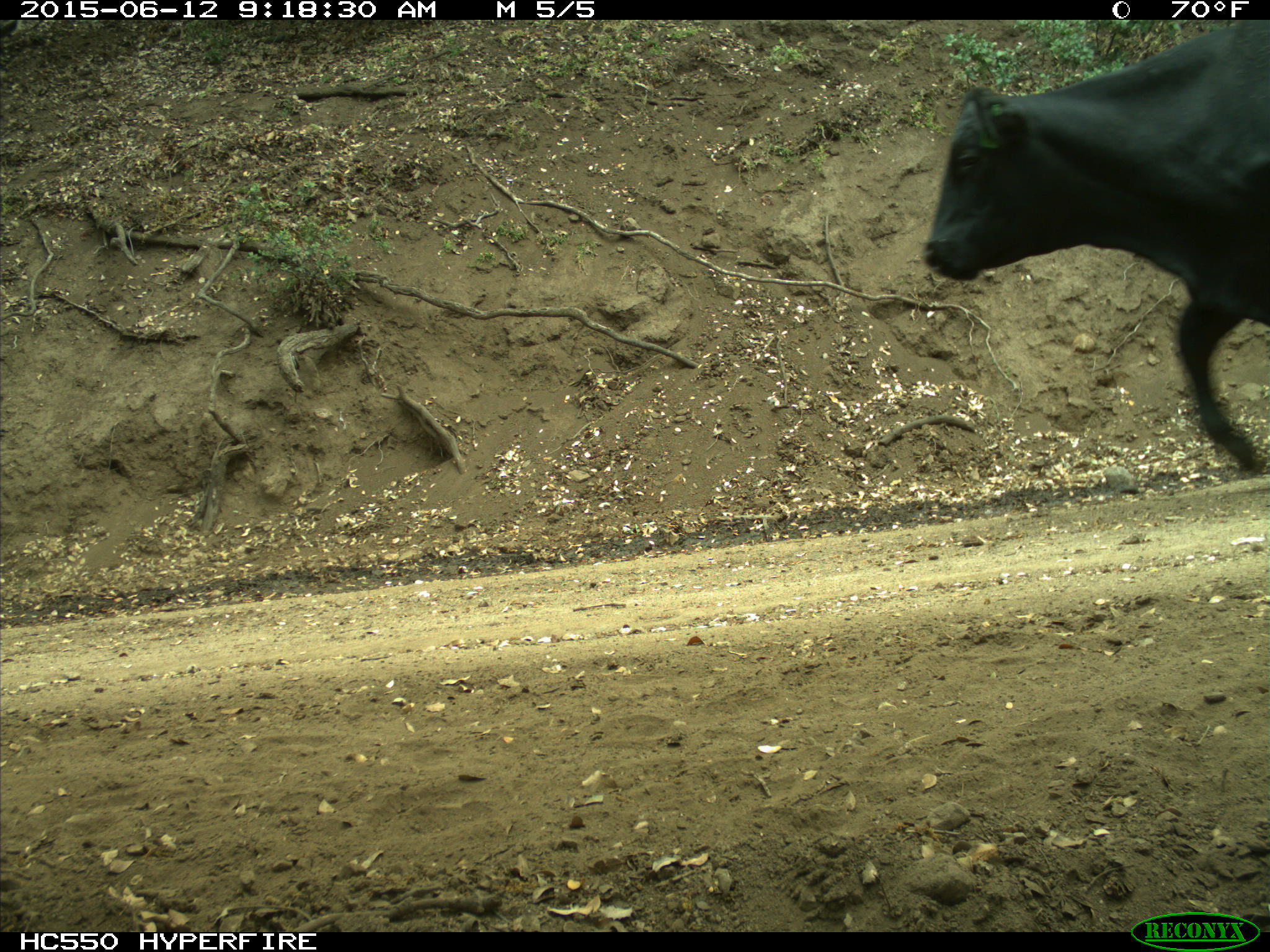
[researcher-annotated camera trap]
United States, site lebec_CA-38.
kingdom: Animalia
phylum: Chordata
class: Mammalia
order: Artiodactyla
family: Bovidae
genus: Bos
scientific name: Bos taurus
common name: domestic cow